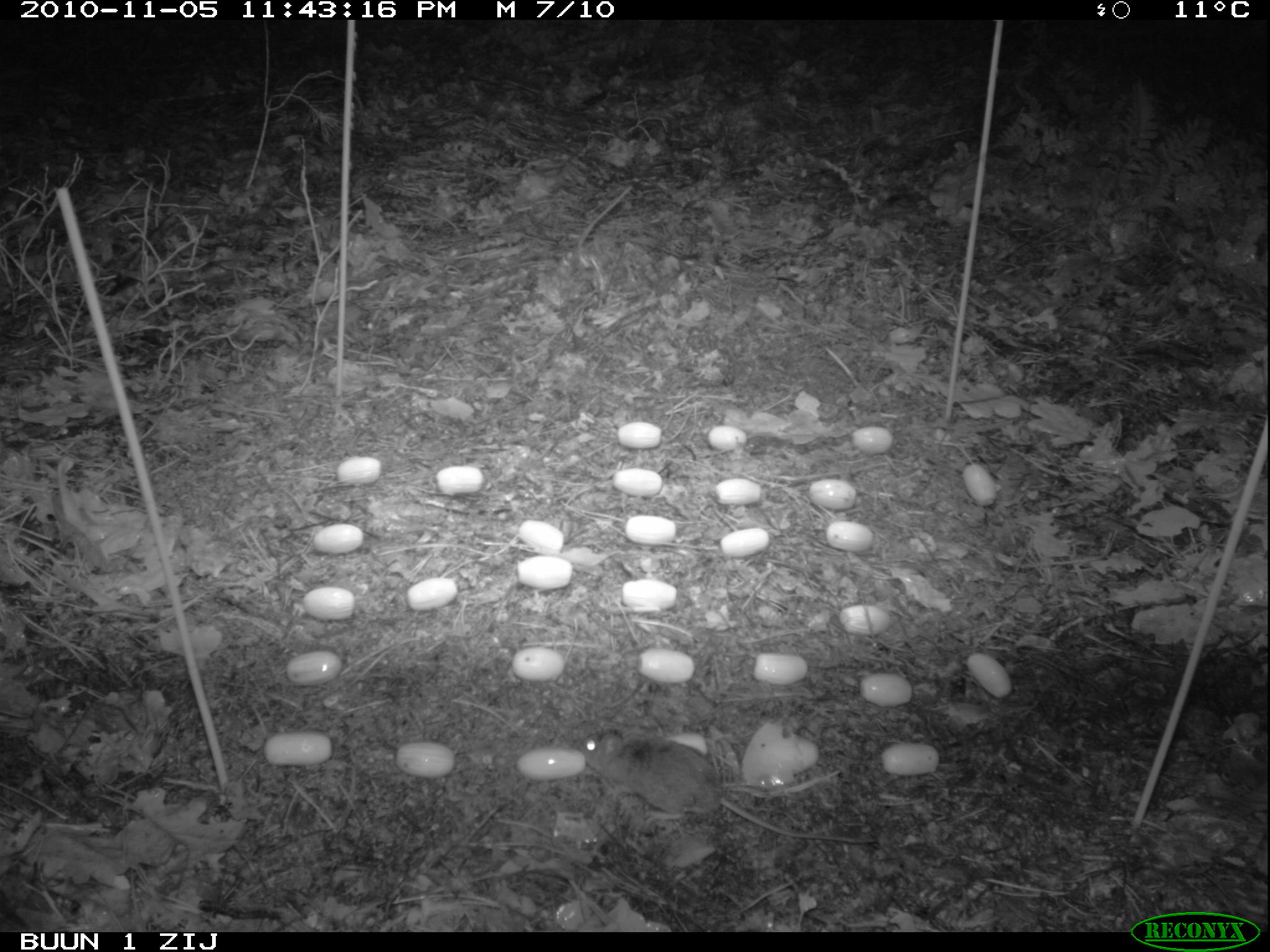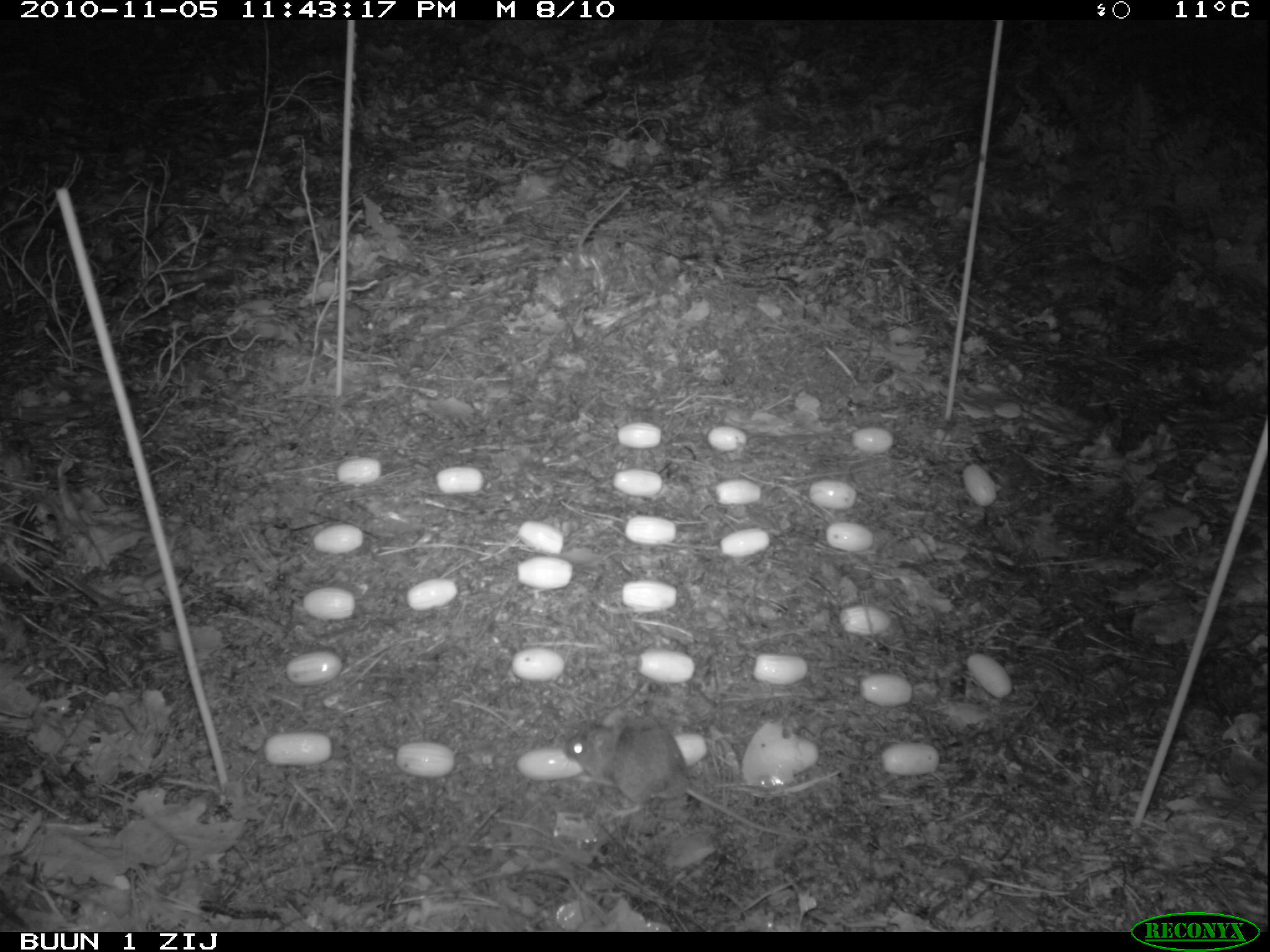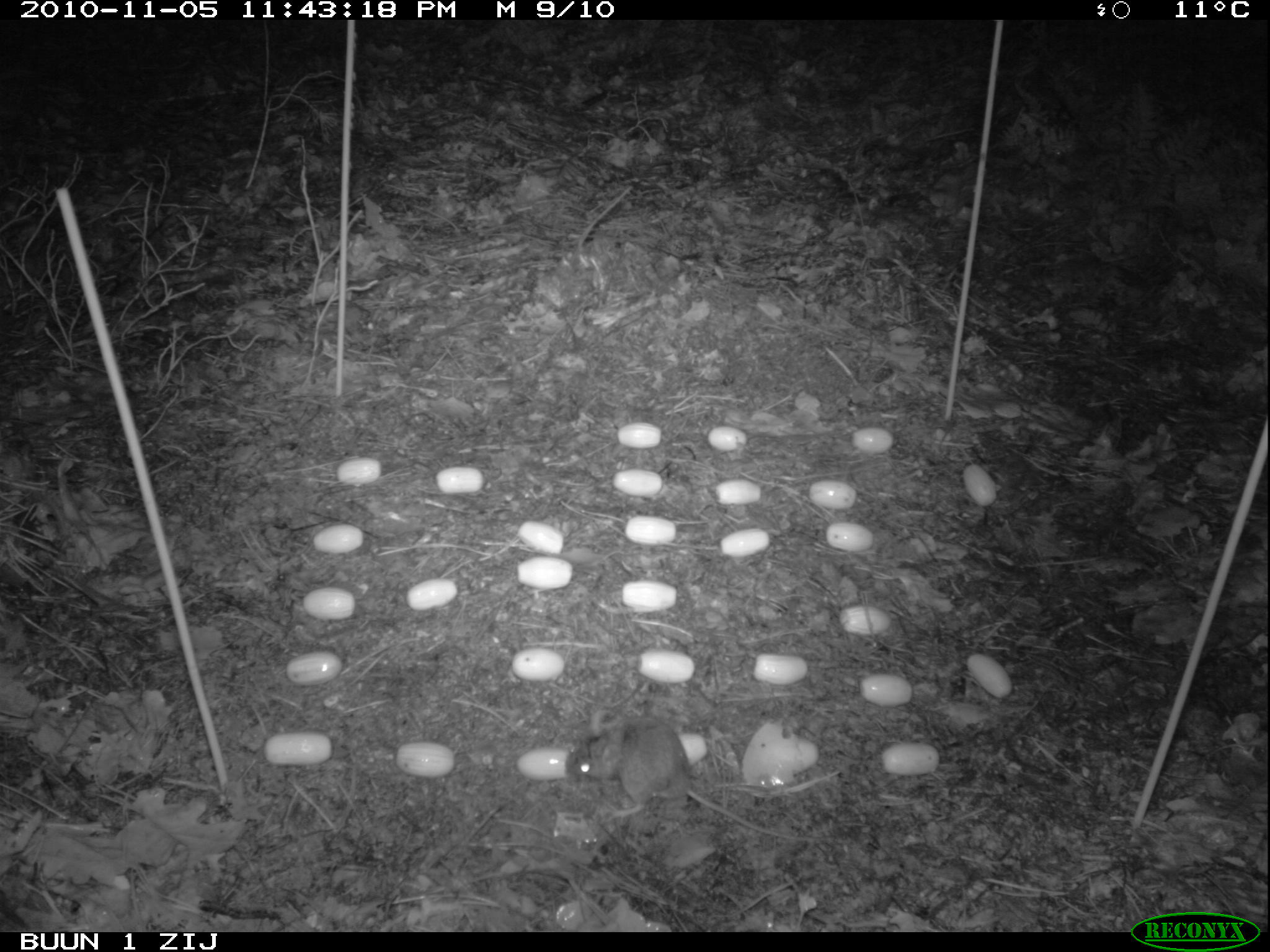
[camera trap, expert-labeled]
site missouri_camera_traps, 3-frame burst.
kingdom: Animalia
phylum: Chordata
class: Mammalia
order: Rodentia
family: Muridae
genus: Apodemus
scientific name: Apodemus sylvaticus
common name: wood mouse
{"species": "wood mouse (Apodemus sylvaticus)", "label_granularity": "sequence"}